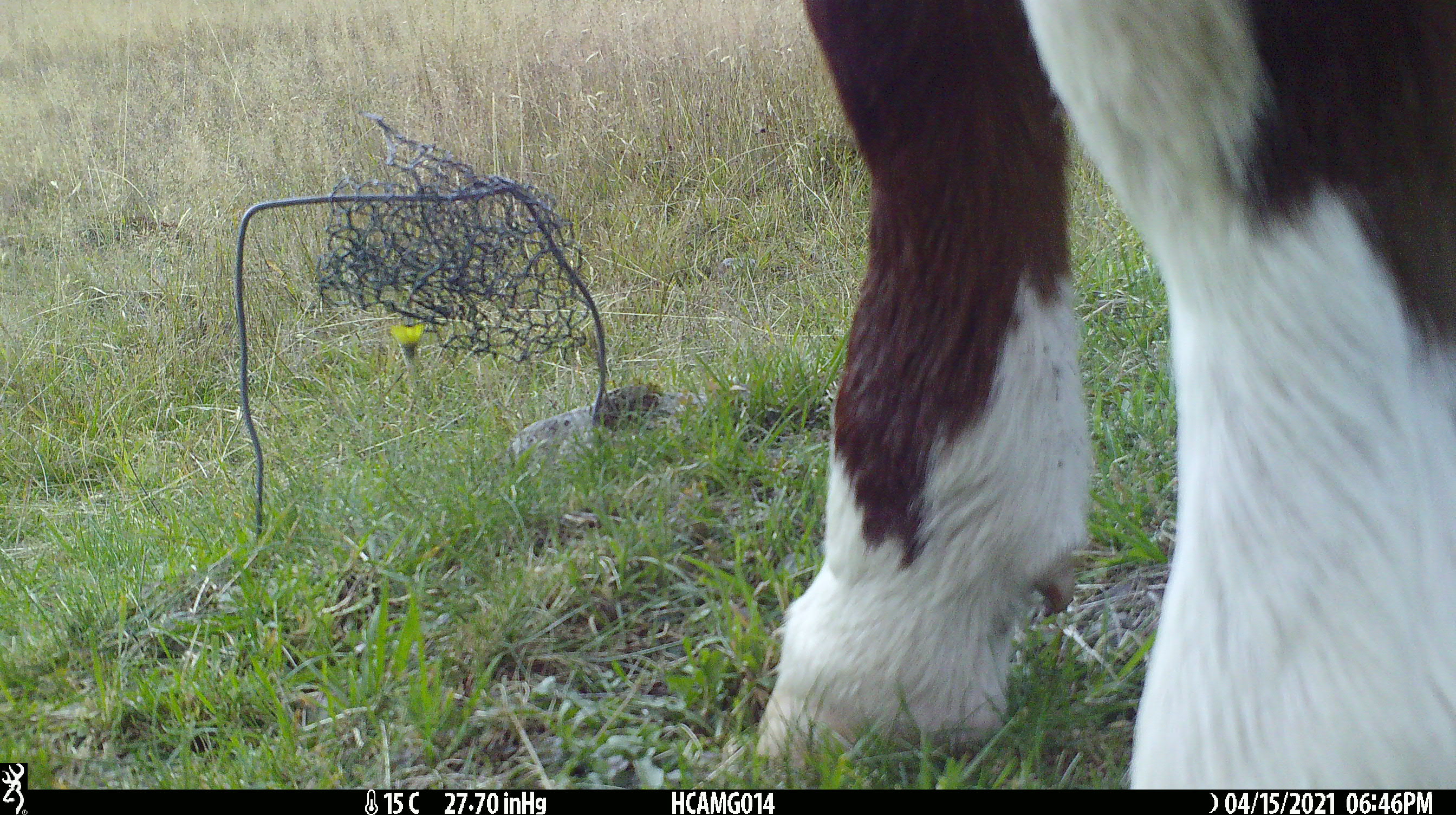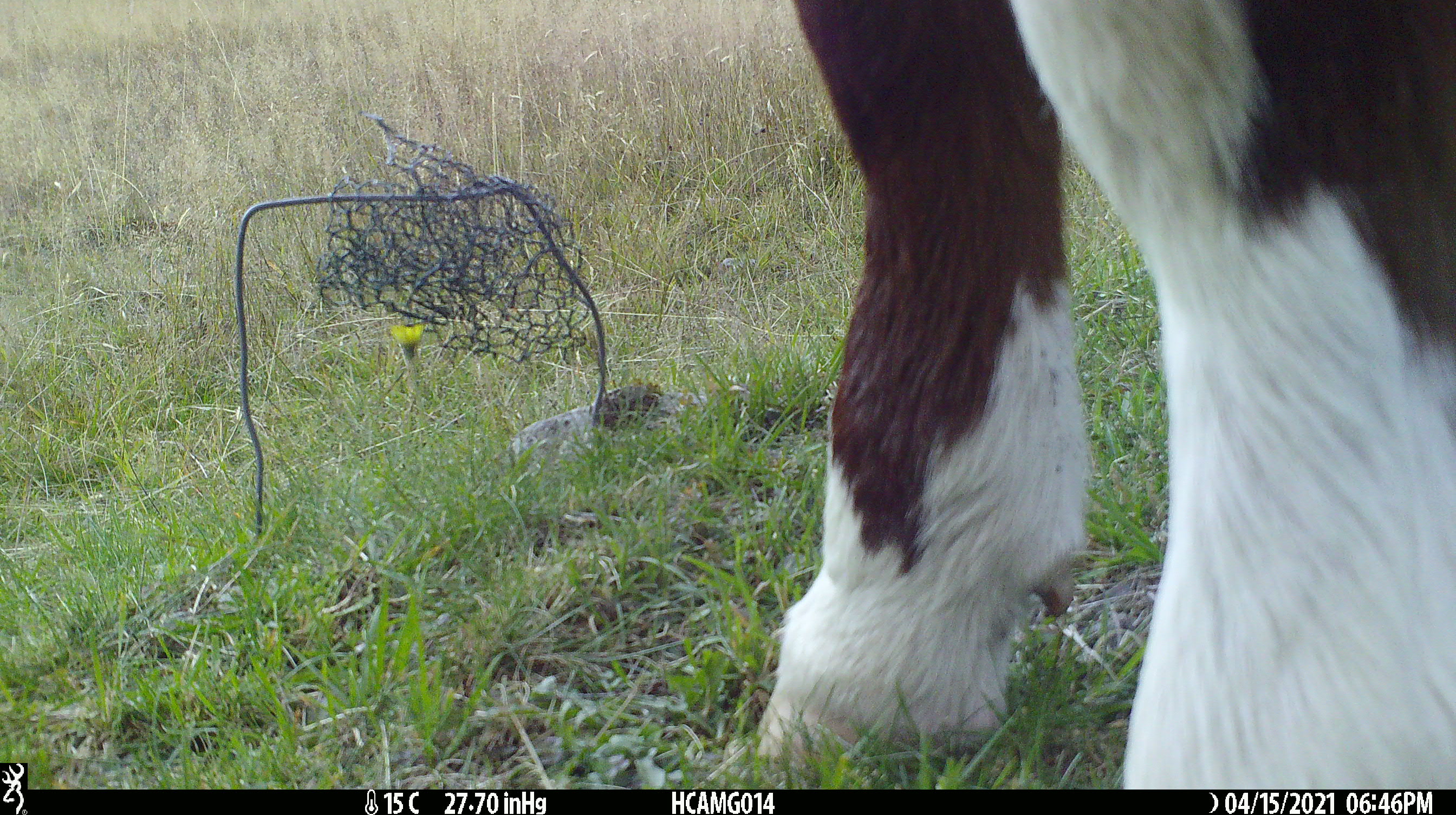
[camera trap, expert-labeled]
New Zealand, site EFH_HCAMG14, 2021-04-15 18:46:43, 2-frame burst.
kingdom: Animalia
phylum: Chordata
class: Mammalia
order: Artiodactyla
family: Bovidae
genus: Bos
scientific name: Bos taurus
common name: domestic cow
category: cow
Cow (domestic cow) (Bos taurus).